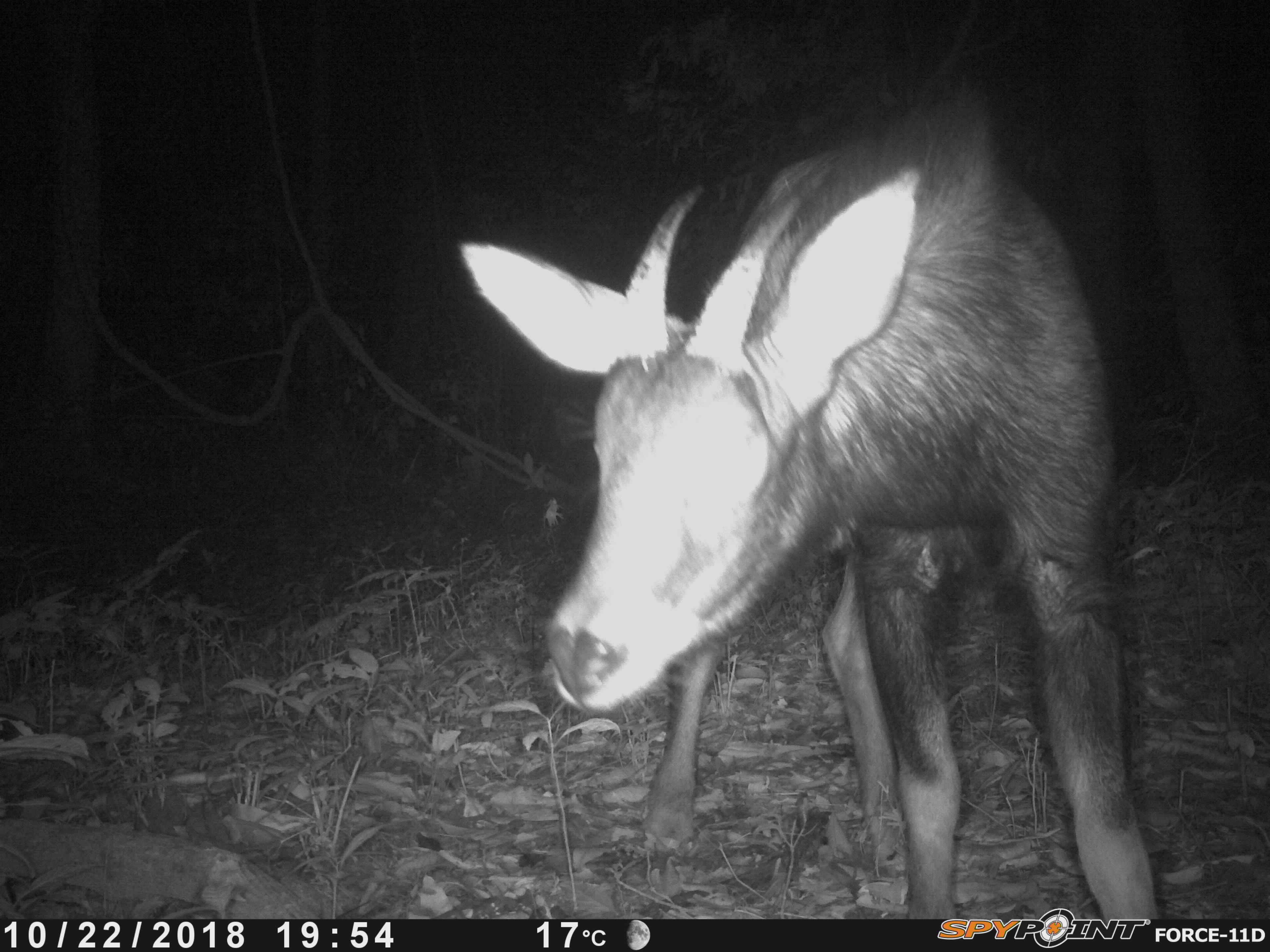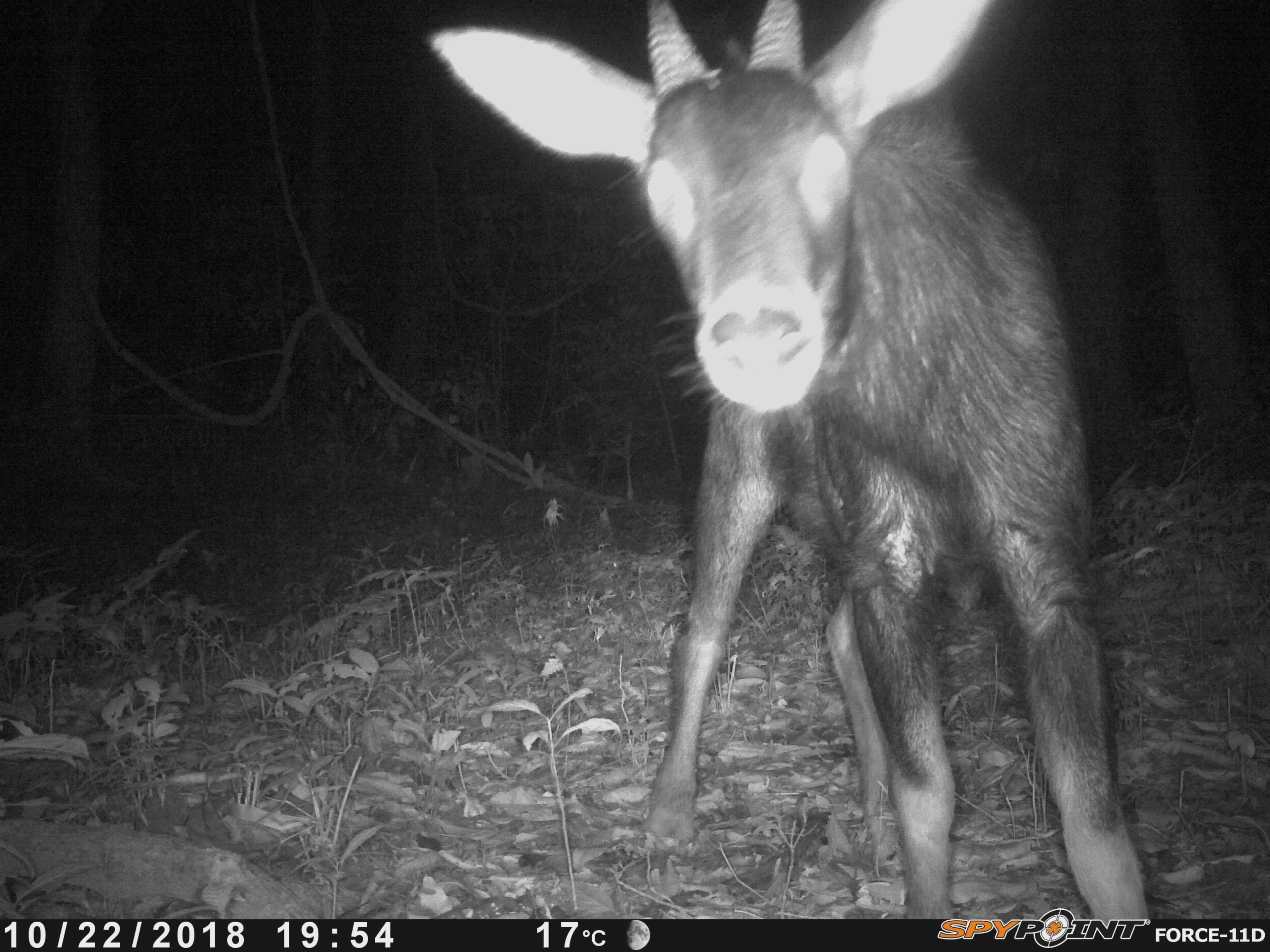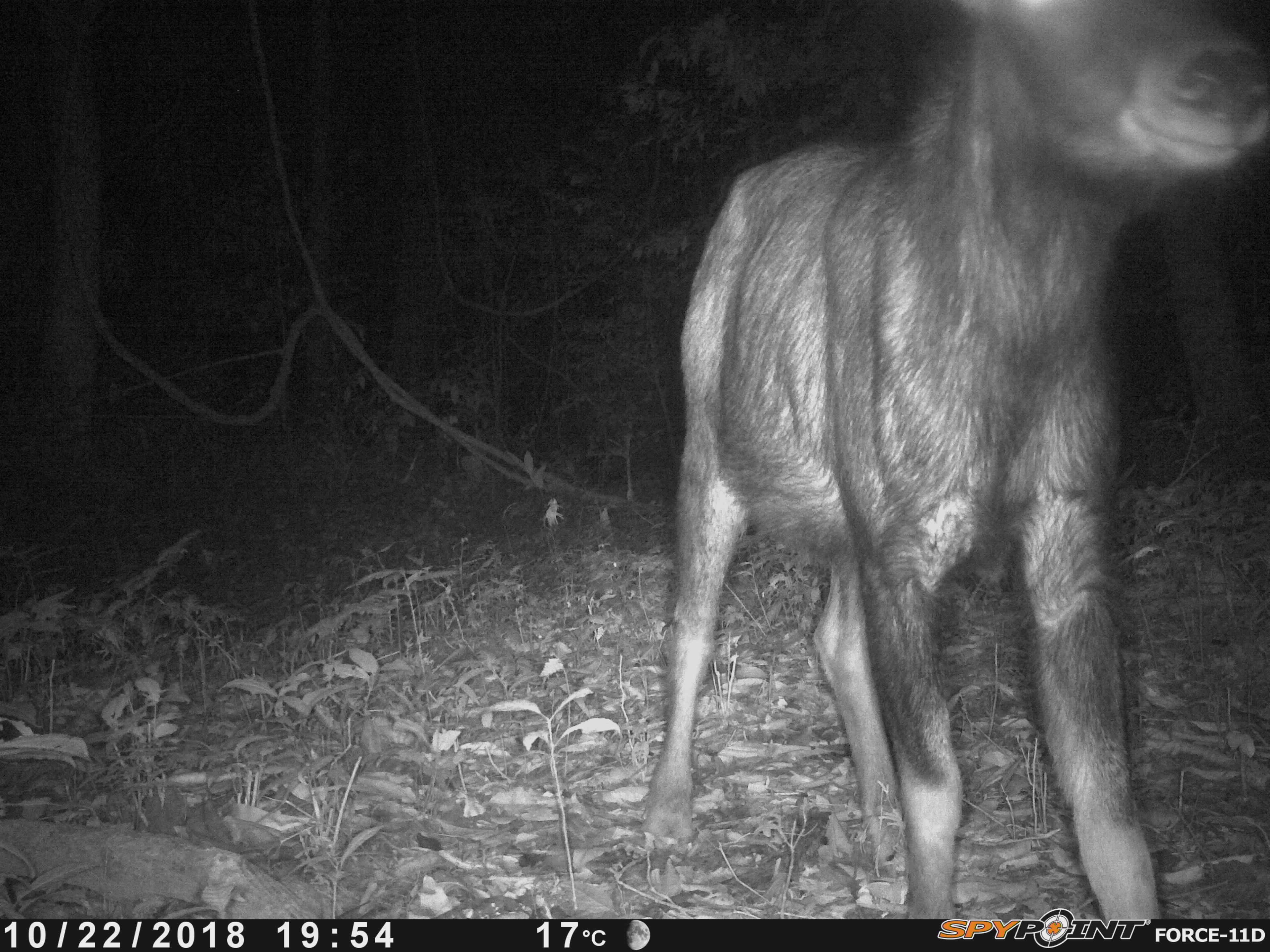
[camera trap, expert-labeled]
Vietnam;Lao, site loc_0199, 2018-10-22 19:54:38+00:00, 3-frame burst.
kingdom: Animalia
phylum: Chordata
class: Mammalia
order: Artiodactyla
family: Bovidae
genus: Capricornis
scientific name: Capricornis sumatraensis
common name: chinese serow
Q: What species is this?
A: Chinese serow (Capricornis sumatraensis).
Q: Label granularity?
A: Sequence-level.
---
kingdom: Animalia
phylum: Arthropoda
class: Insecta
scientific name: Insecta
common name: insect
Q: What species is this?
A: Insect (Insecta).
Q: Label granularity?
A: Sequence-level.